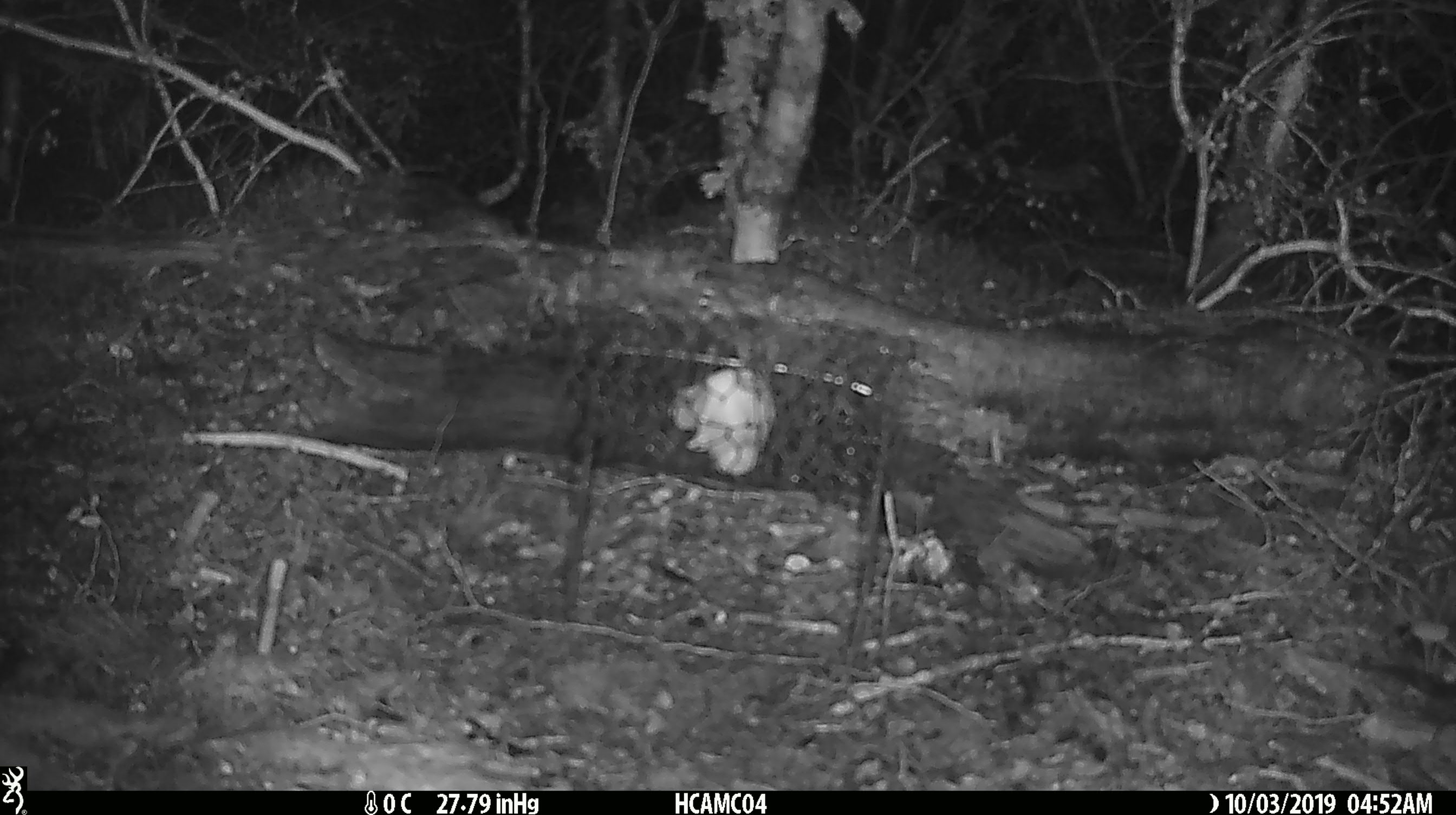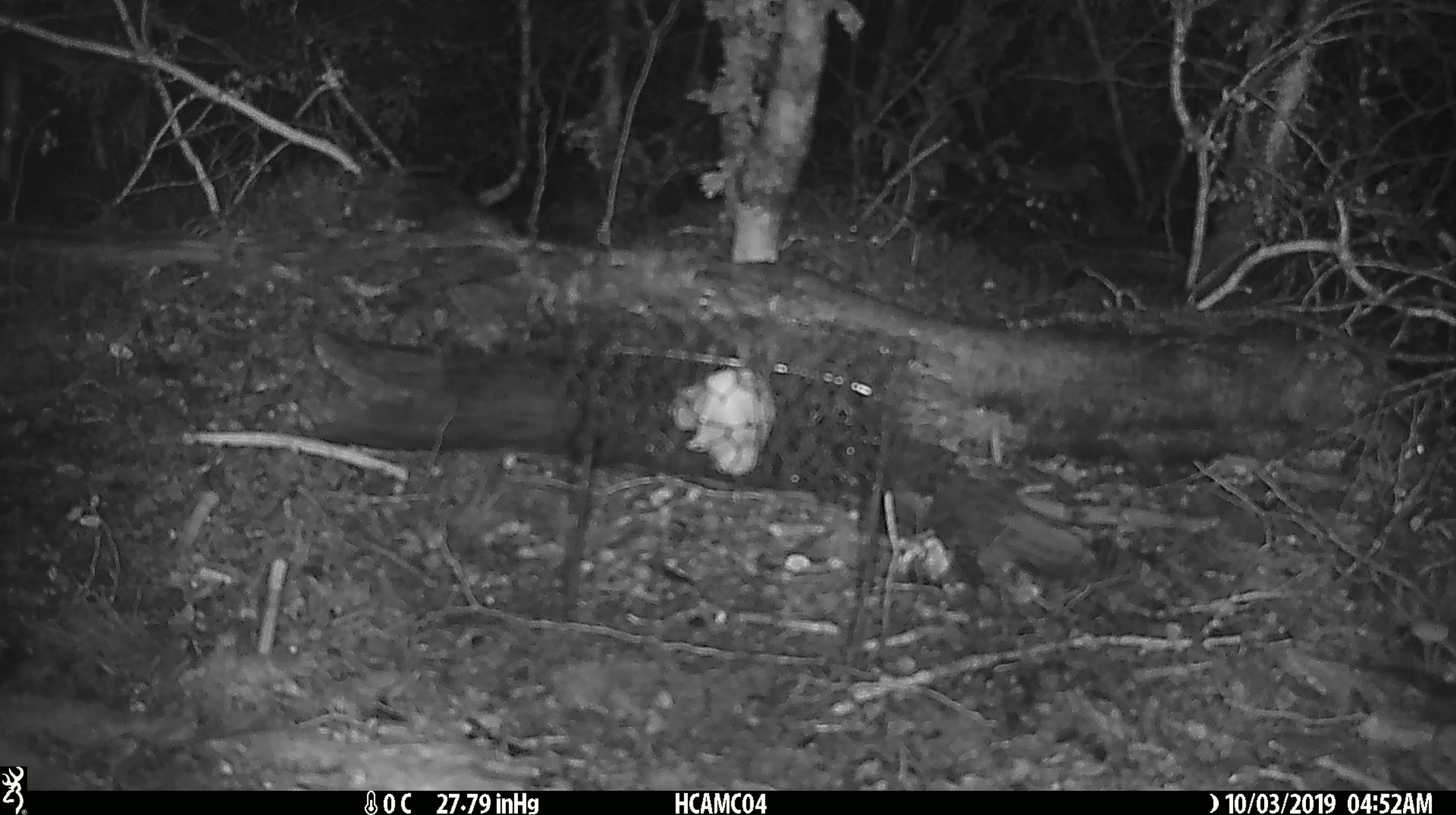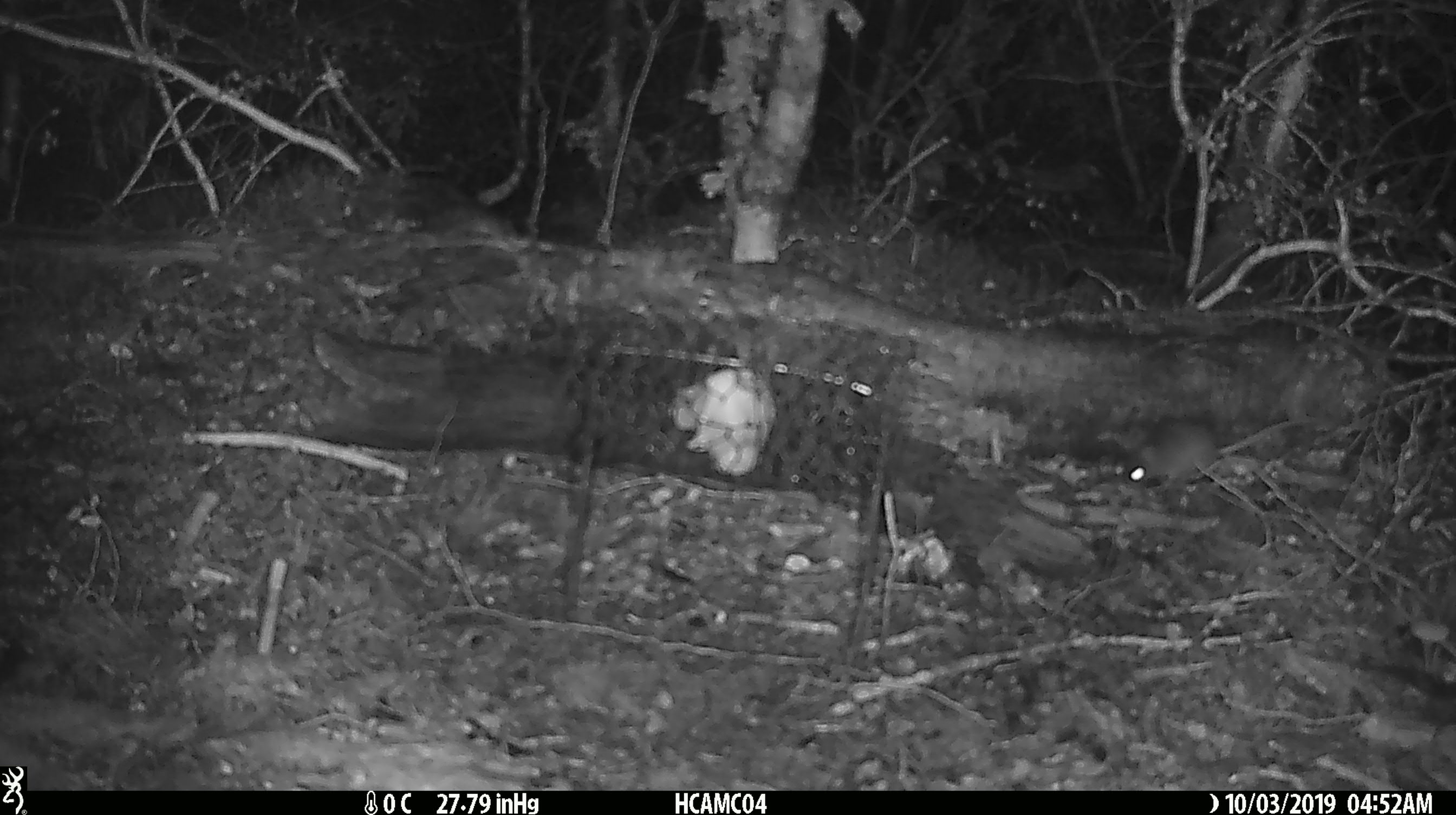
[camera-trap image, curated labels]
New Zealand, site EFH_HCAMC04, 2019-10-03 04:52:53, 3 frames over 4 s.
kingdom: Animalia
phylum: Chordata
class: Mammalia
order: Rodentia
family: Muridae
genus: Mus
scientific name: Mus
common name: mouse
Mouse (Mus).